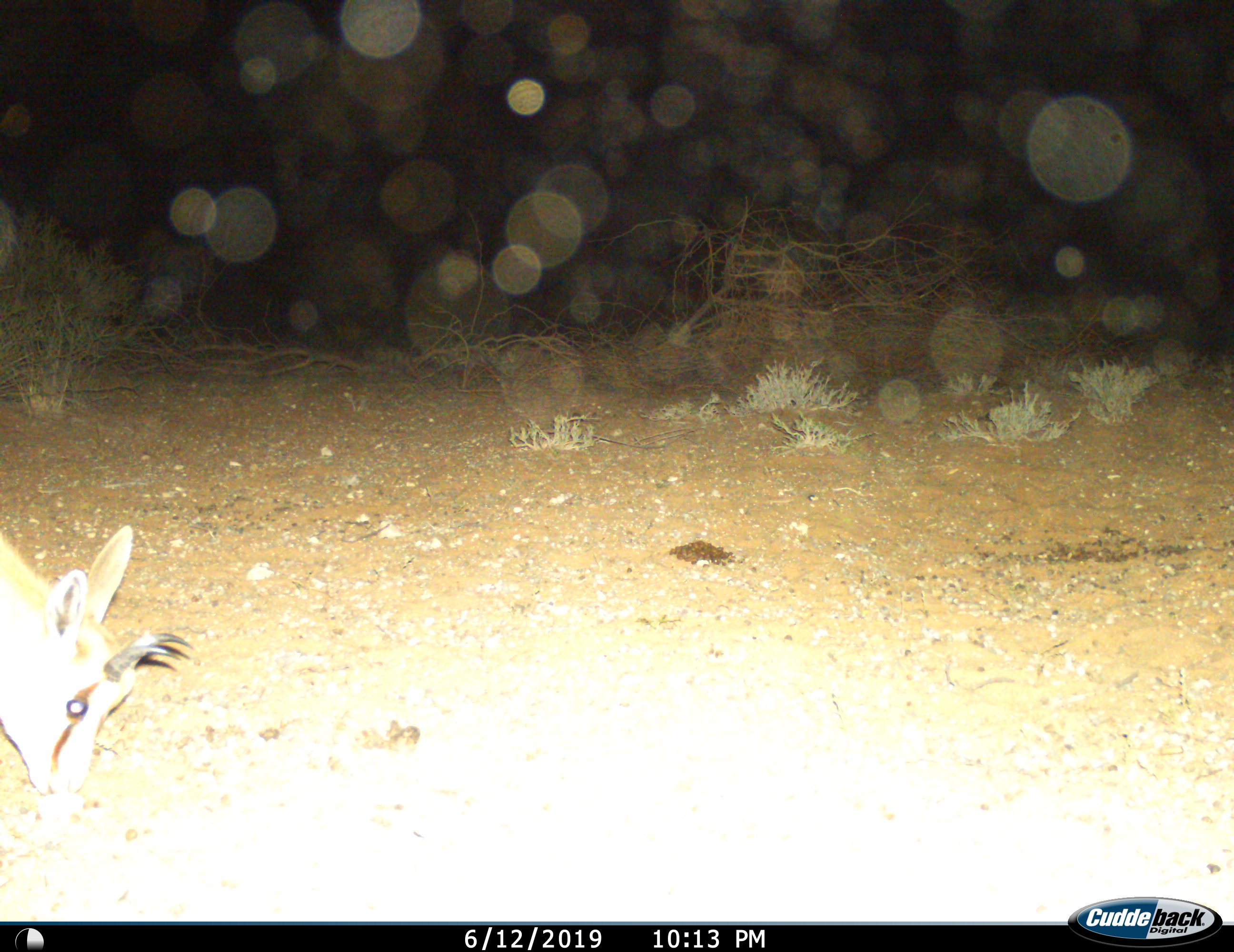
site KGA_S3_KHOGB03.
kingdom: Animalia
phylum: Chordata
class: Mammalia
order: Artiodactyla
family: Bovidae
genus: Antidorcas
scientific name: Antidorcas marsupialis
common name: springbok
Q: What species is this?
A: Springbok (Antidorcas marsupialis).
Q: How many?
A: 1.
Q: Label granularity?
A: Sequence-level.